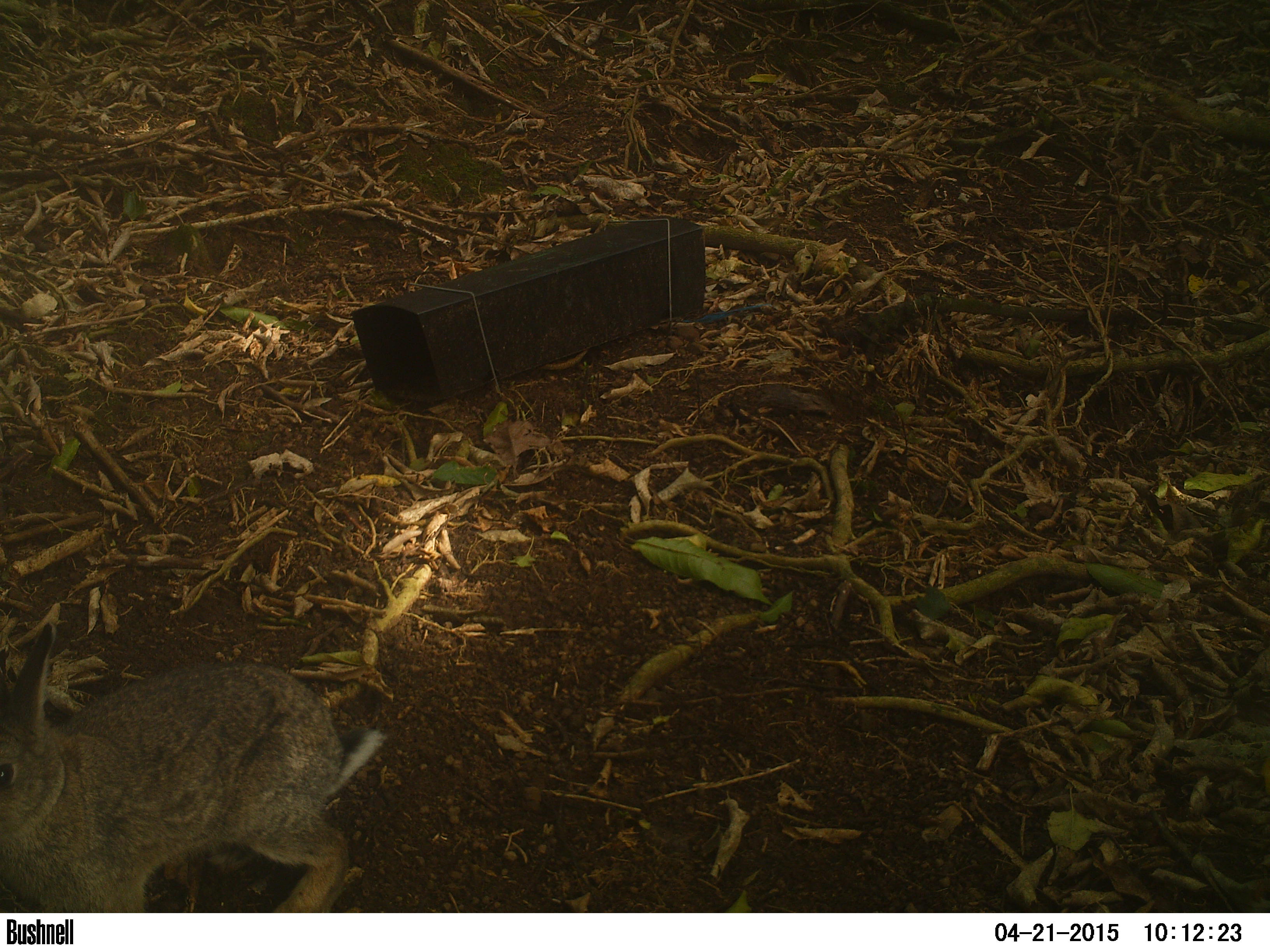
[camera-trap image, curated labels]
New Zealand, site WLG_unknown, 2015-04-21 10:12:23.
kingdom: Animalia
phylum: Chordata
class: Mammalia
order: Lagomorpha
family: Leporidae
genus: Oryctolagus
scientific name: Oryctolagus cuniculus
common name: european rabbit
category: rabbit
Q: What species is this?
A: Rabbit (european rabbit) (Oryctolagus cuniculus).